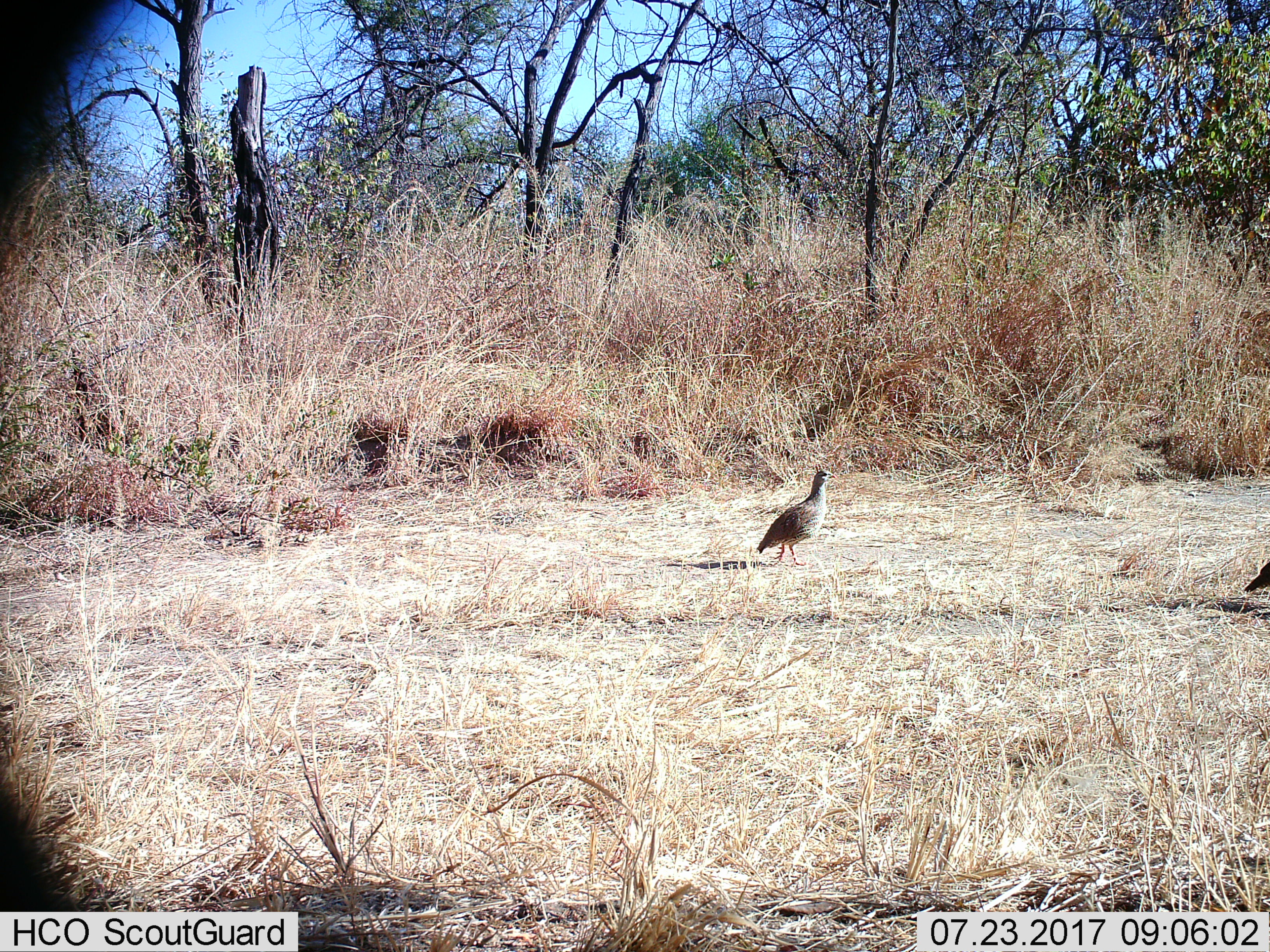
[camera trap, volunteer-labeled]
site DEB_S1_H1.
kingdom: Animalia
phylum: Chordata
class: Aves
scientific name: Aves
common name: bird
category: birdother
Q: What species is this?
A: Birdother (bird) (Aves).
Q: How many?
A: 2.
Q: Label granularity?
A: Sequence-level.